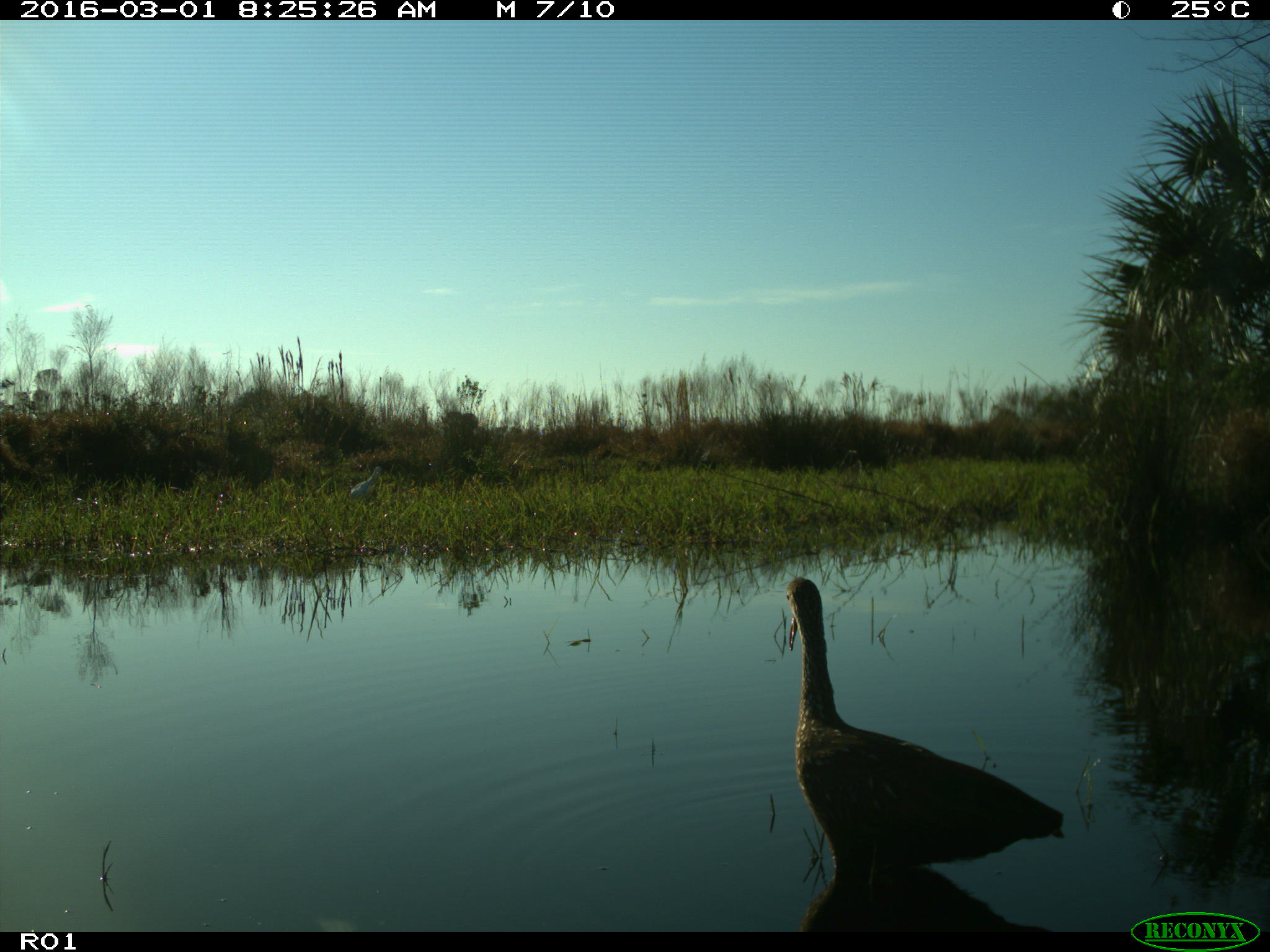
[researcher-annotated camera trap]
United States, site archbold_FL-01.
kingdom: Animalia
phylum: Chordata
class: Aves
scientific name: Aves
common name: birds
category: unidentified bird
Unidentified bird (birds) (Aves).